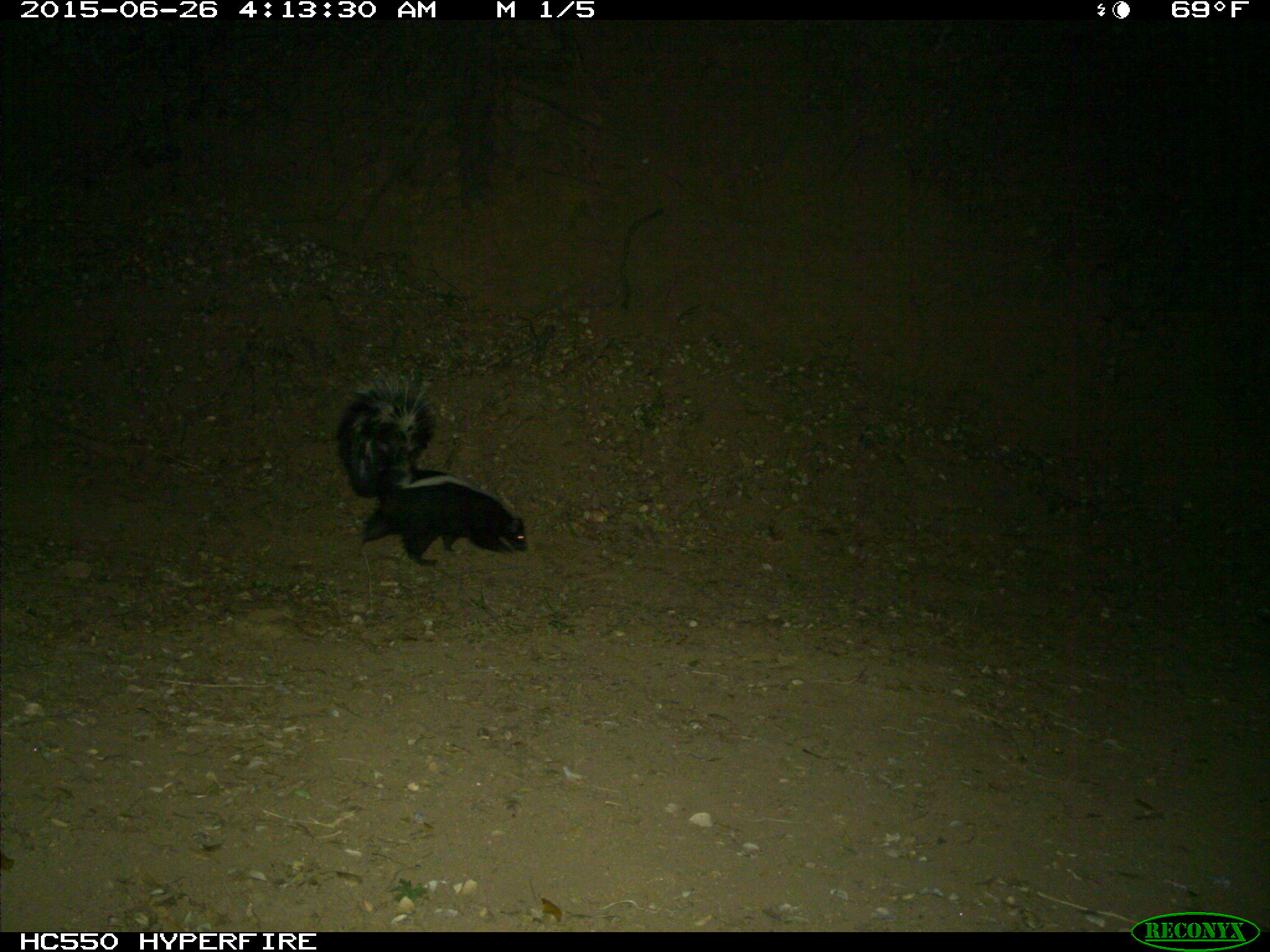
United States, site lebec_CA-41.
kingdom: Animalia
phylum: Chordata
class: Mammalia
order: Carnivora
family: Mephitidae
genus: Mephitis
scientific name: Mephitis mephitis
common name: striped skunk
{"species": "Mephitis mephitis (striped skunk)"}